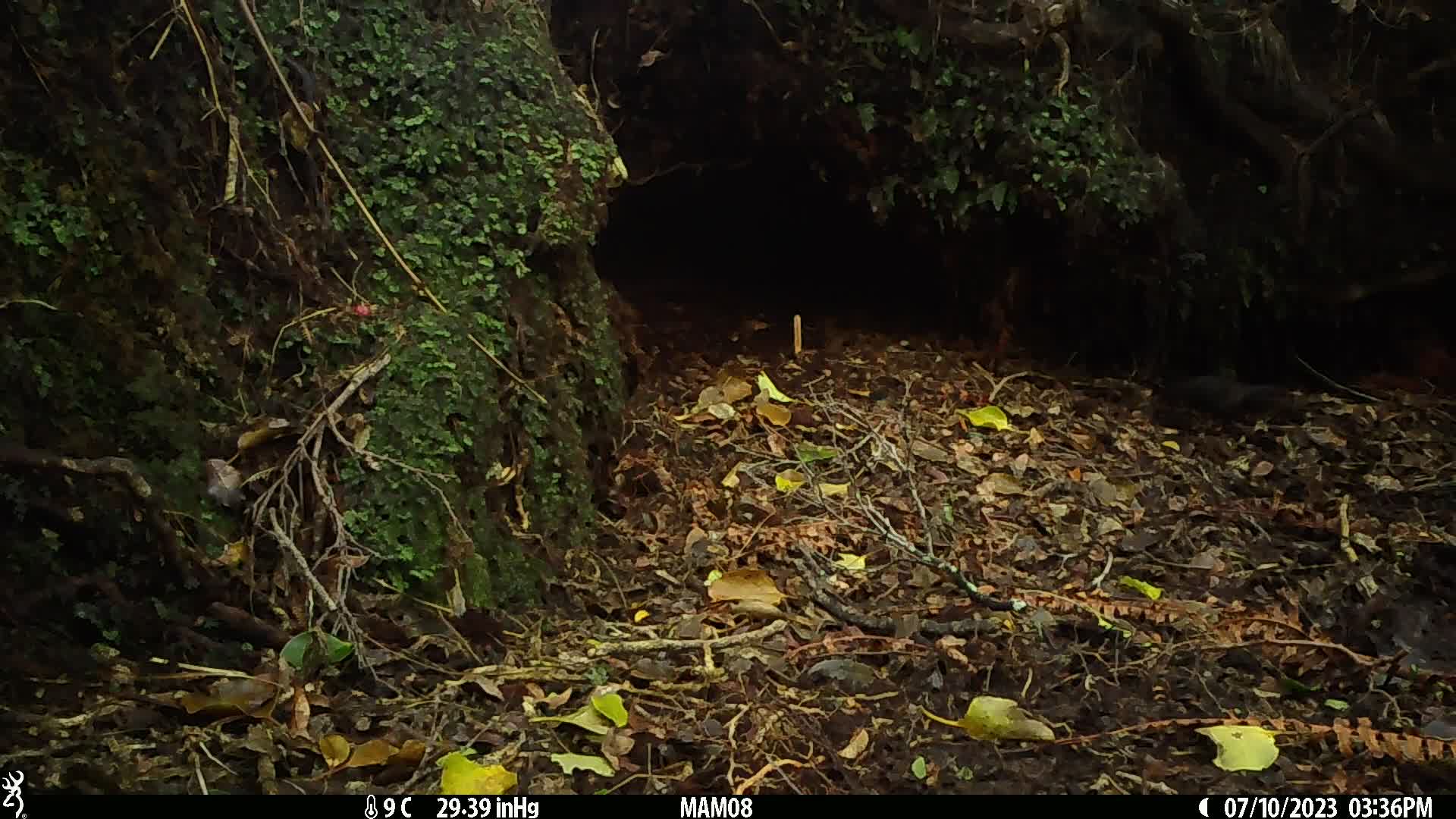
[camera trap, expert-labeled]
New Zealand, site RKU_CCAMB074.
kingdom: Animalia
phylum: Chordata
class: Aves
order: Passeriformes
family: Turdidae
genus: Turdus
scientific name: Turdus merula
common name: eurasian blackbird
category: blackbird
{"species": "blackbird (eurasian blackbird) (Turdus merula)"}